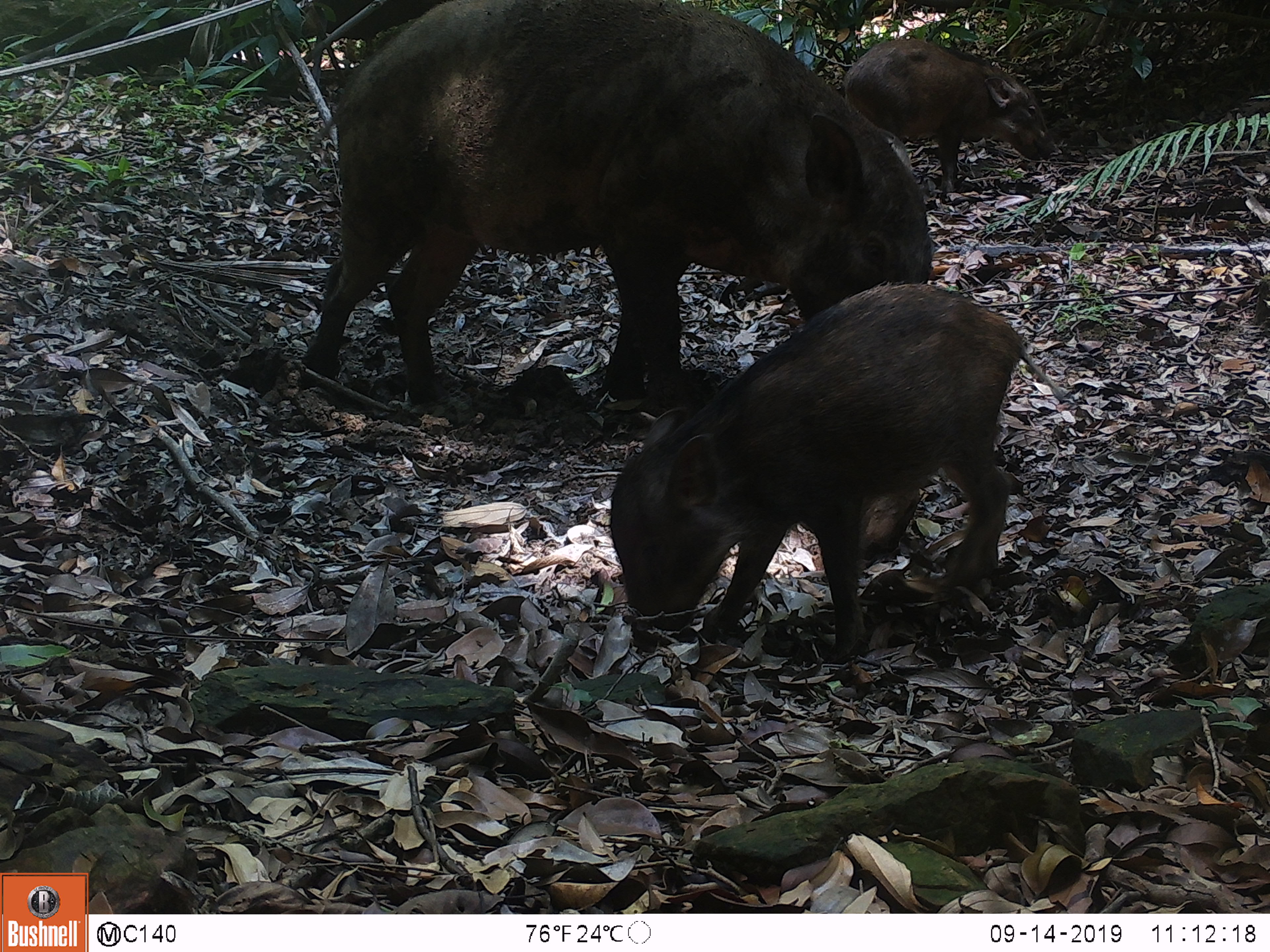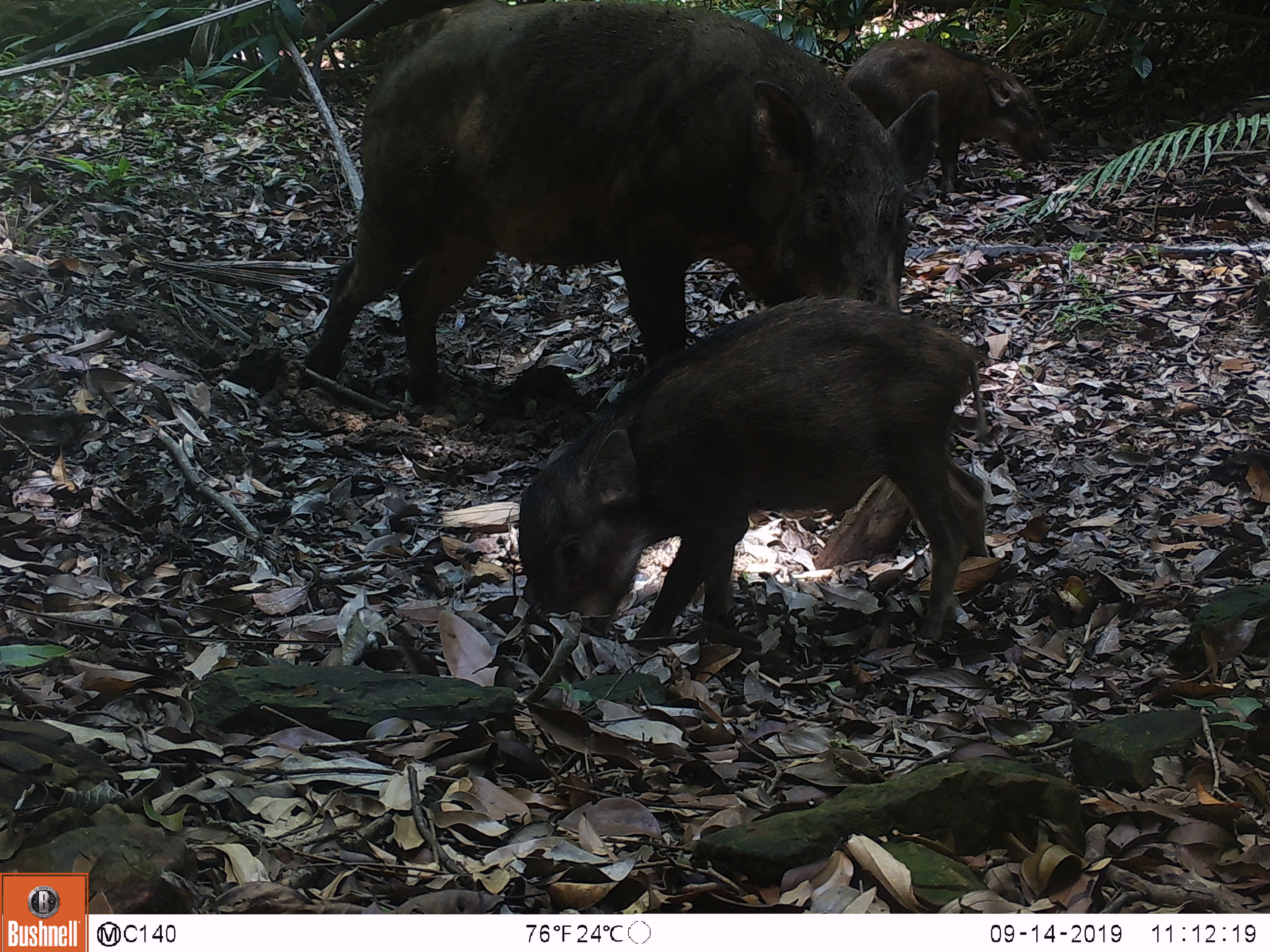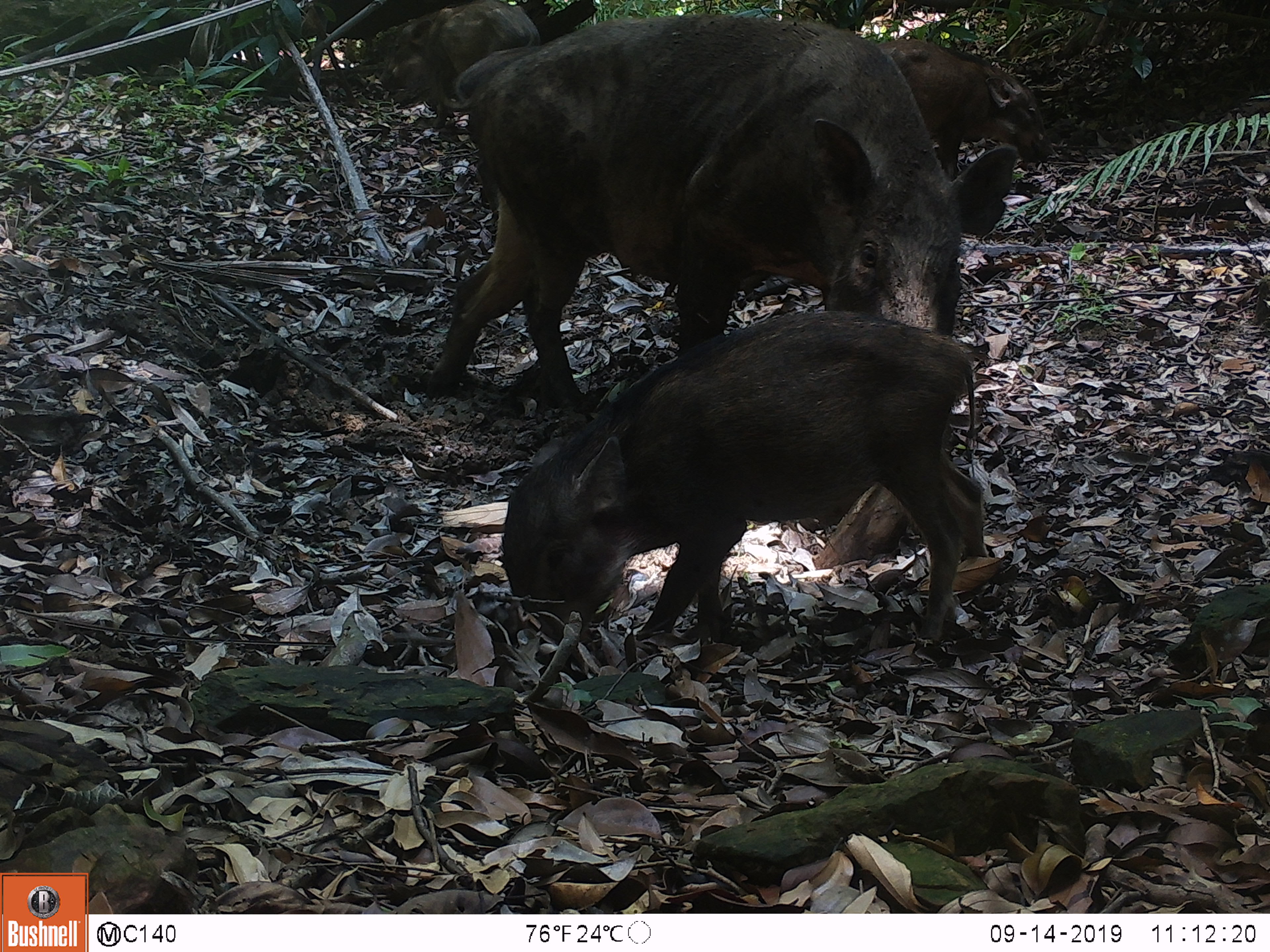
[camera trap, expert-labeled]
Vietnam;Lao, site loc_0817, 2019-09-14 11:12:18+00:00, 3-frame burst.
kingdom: Animalia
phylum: Chordata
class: Mammalia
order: Artiodactyla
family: Suidae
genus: Sus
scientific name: Sus scrofa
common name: eurasian wild pig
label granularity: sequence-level